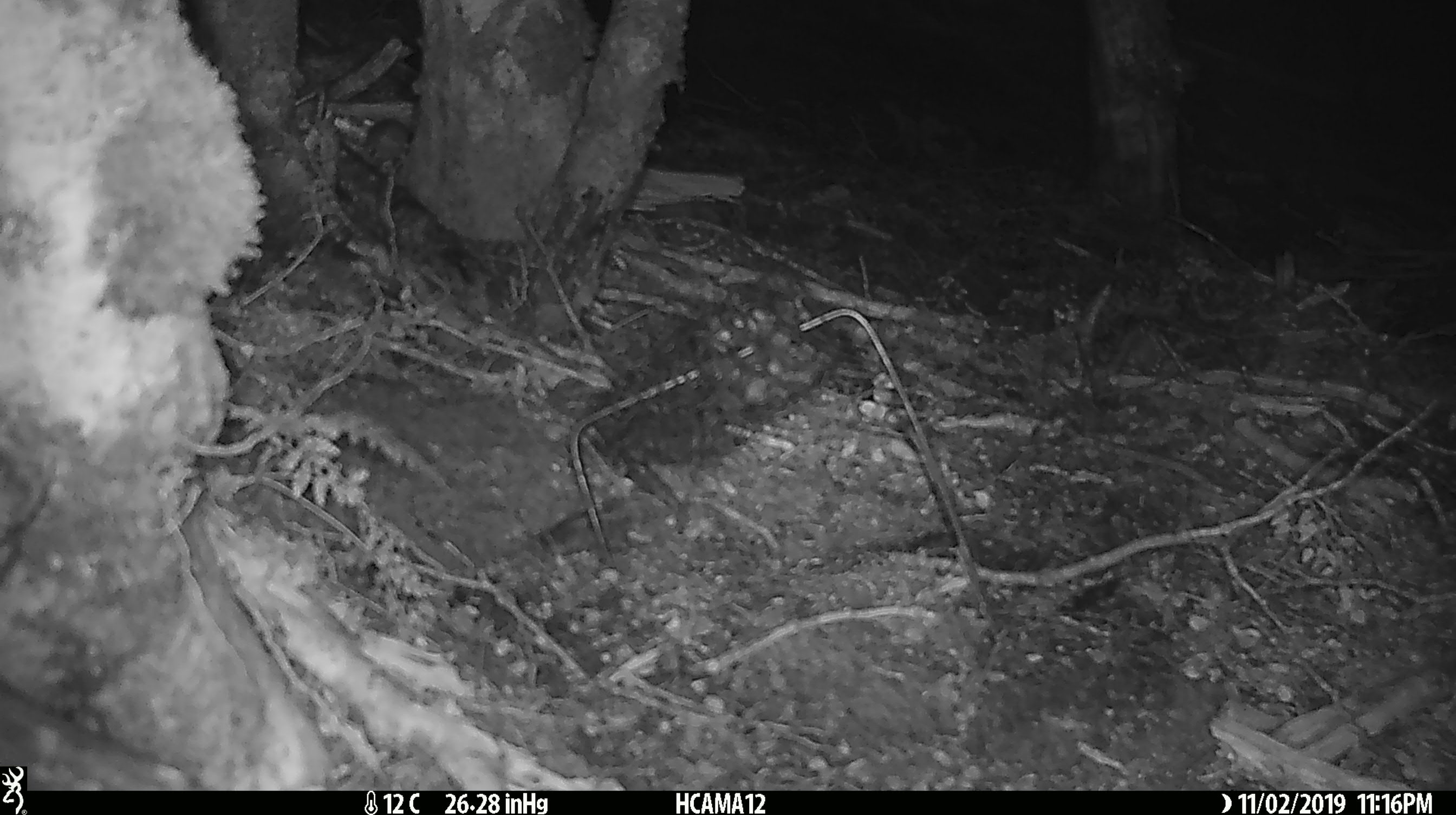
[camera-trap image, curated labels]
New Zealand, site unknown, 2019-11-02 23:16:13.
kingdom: Animalia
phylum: Chordata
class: Mammalia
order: Rodentia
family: Muridae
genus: Mus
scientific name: Mus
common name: mouse